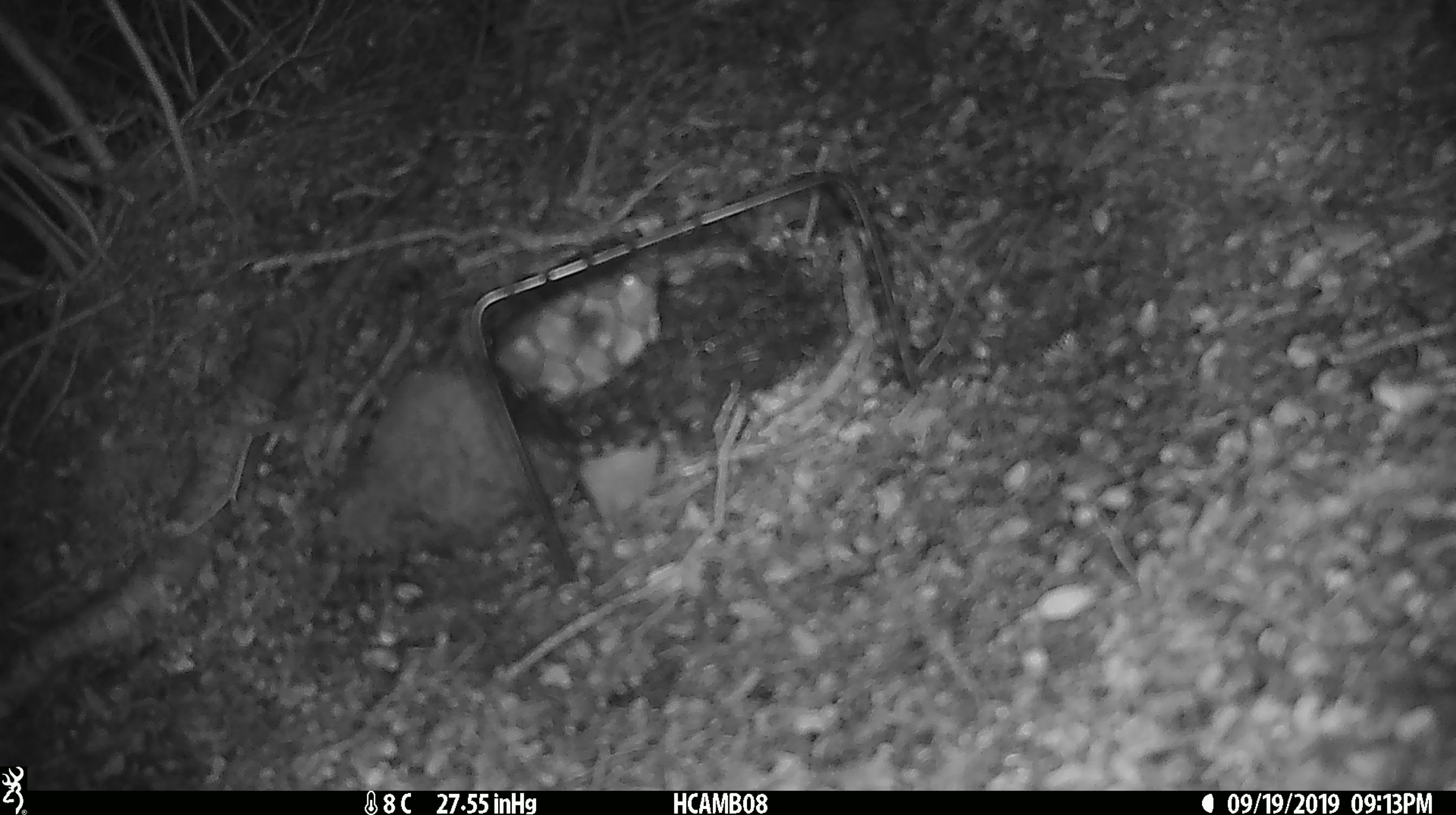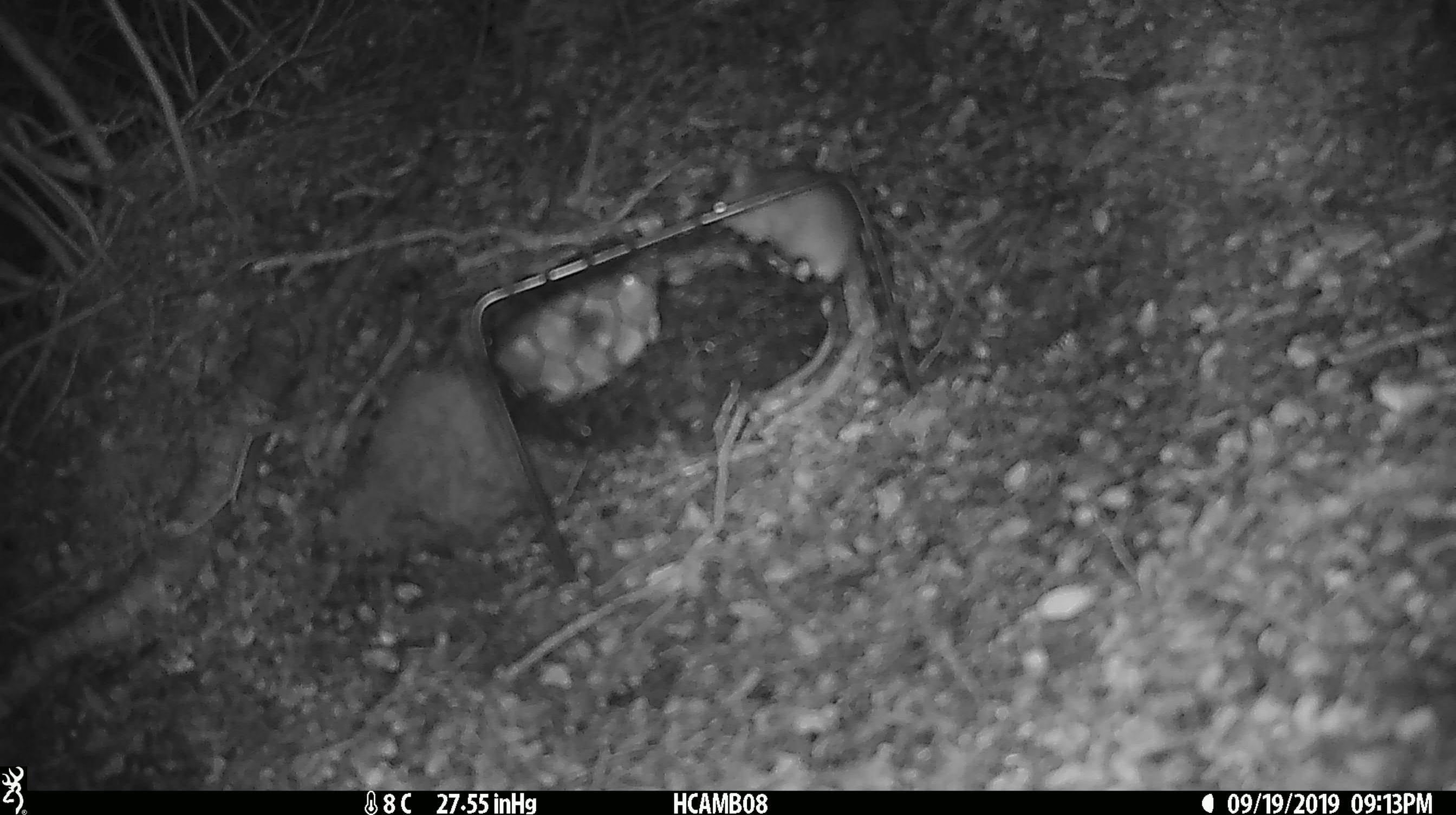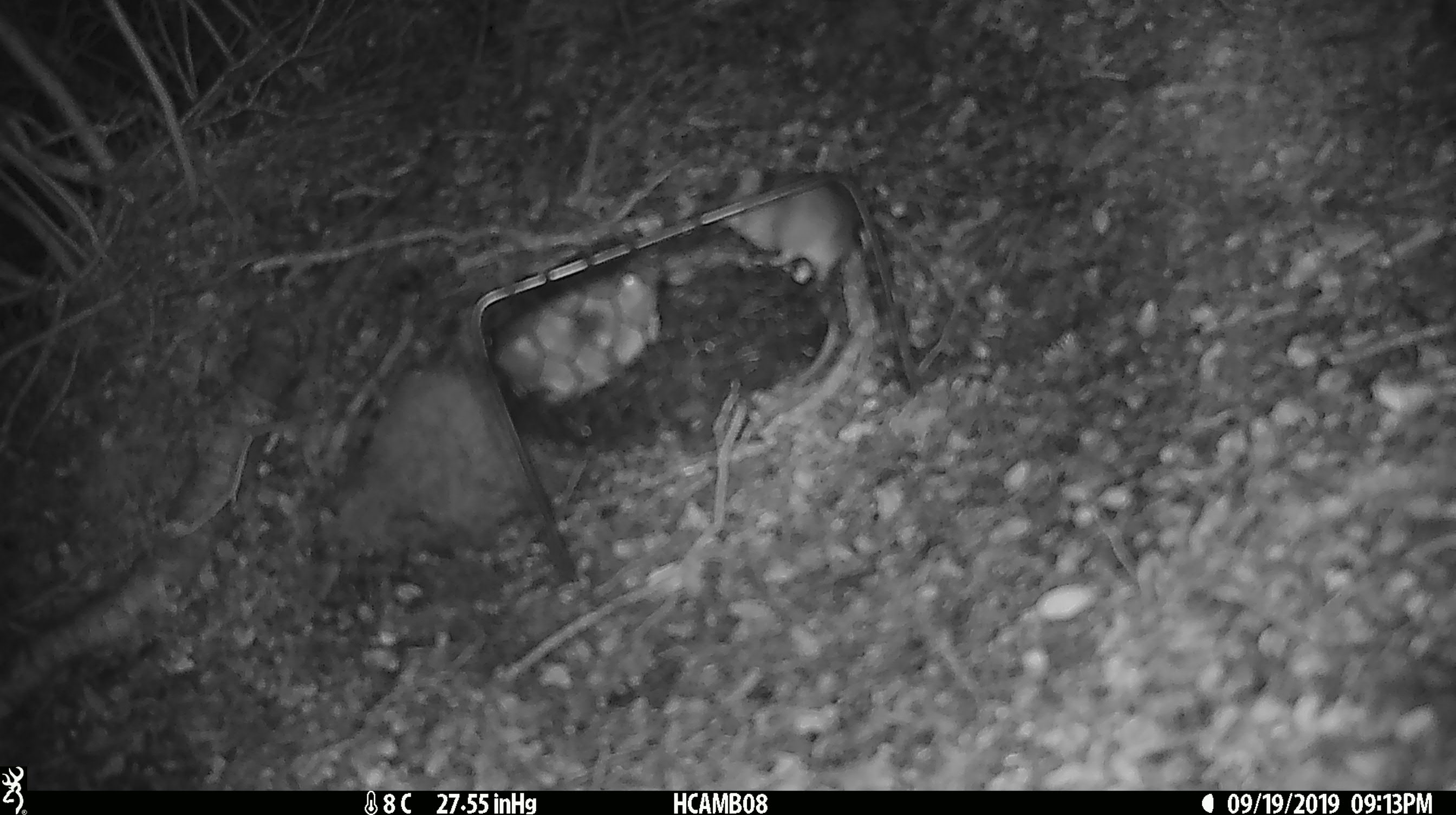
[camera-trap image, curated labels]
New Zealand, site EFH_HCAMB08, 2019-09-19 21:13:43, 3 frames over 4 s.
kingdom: Animalia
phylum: Chordata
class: Mammalia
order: Rodentia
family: Muridae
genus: Mus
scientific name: Mus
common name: mouse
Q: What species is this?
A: Mouse (Mus).